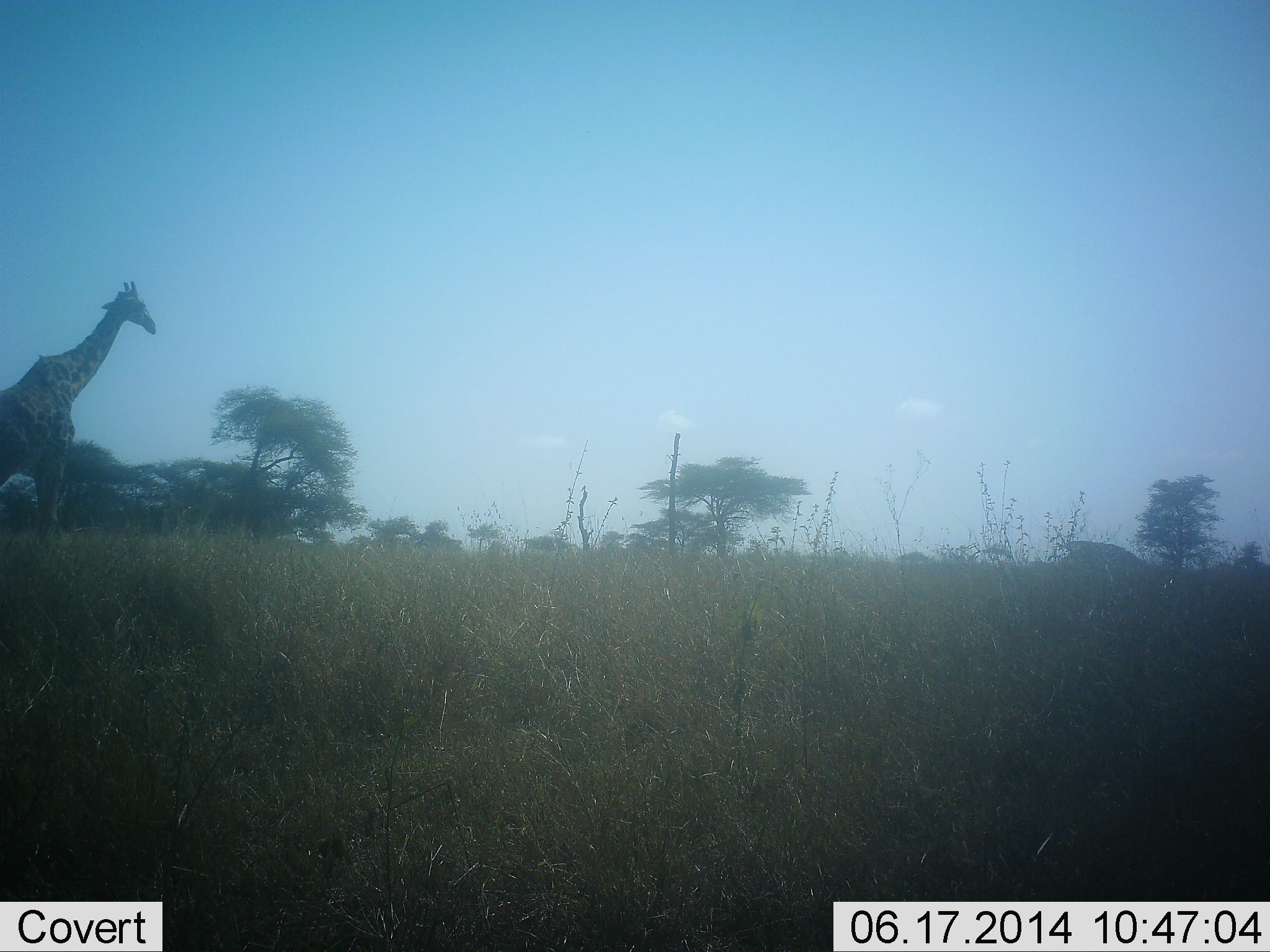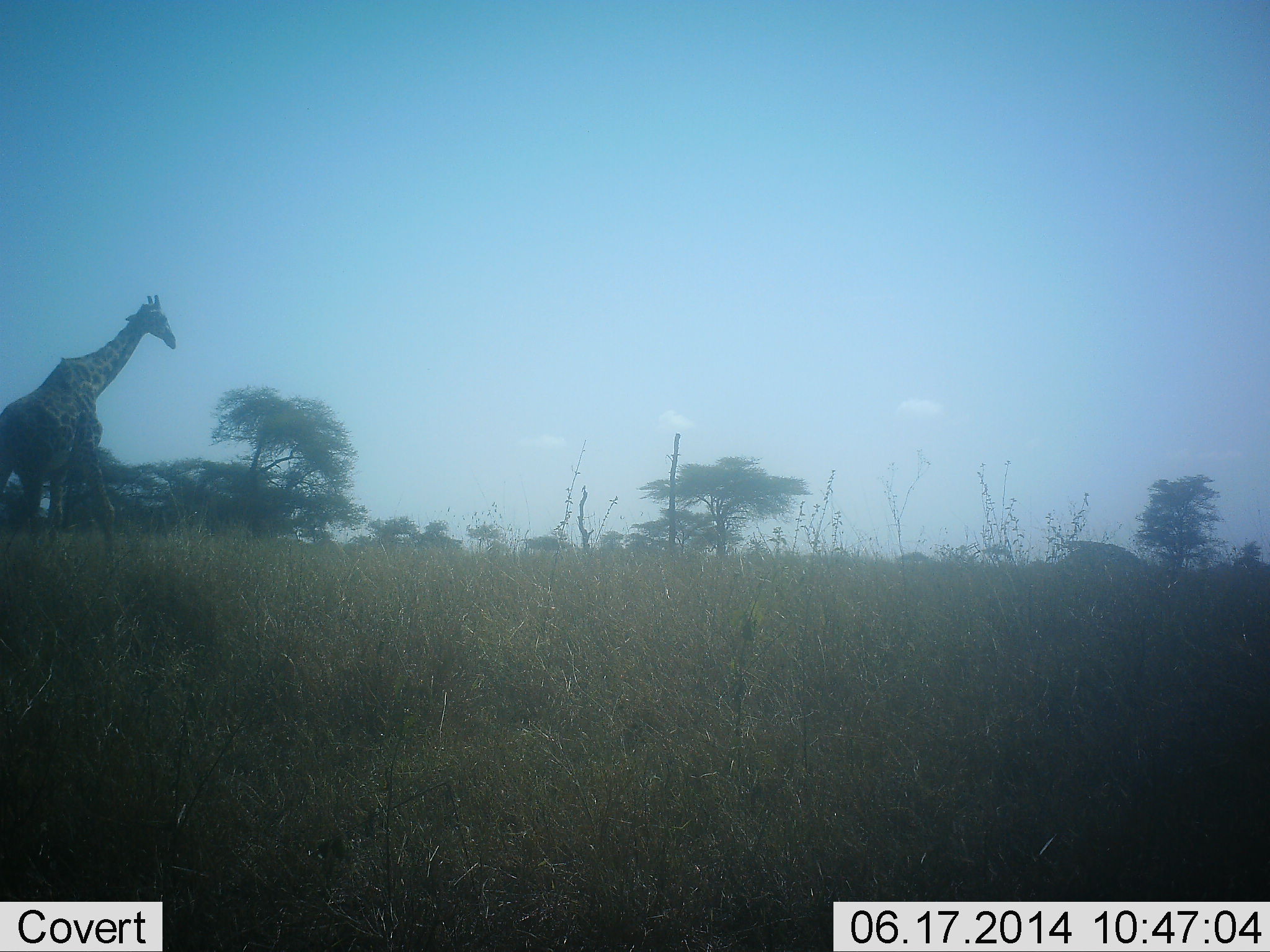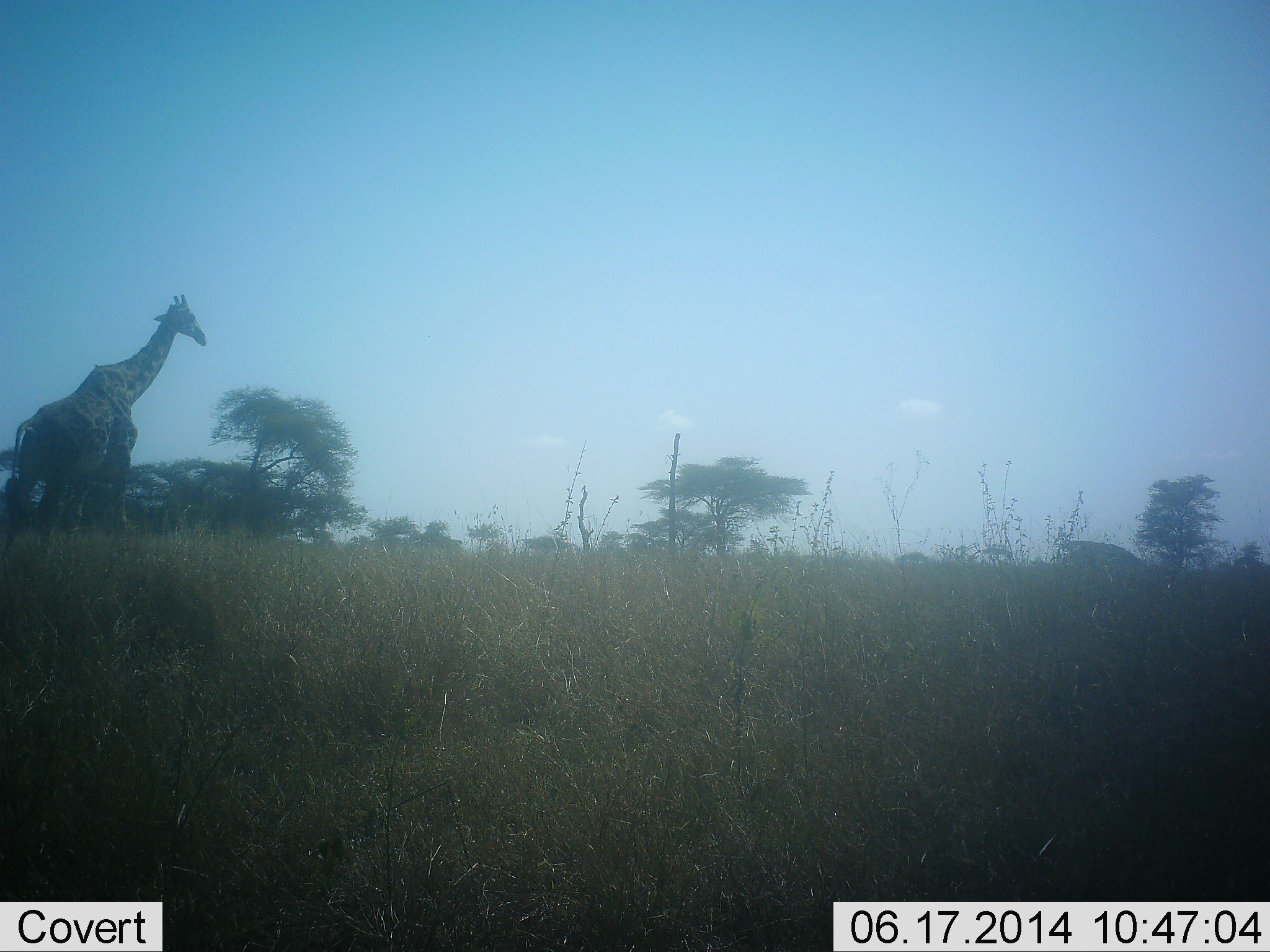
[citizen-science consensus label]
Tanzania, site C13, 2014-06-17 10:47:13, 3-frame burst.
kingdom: Animalia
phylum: Chordata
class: Mammalia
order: Artiodactyla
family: Giraffidae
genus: Giraffa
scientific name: Giraffa camelopardalis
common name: giraffe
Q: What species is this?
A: Giraffe (Giraffa camelopardalis).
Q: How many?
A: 1.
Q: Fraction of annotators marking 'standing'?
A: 20%.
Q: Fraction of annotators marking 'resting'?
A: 0%.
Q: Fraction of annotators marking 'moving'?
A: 80%.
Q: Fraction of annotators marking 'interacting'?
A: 0%.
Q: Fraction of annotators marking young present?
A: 0%.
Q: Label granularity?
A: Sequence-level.